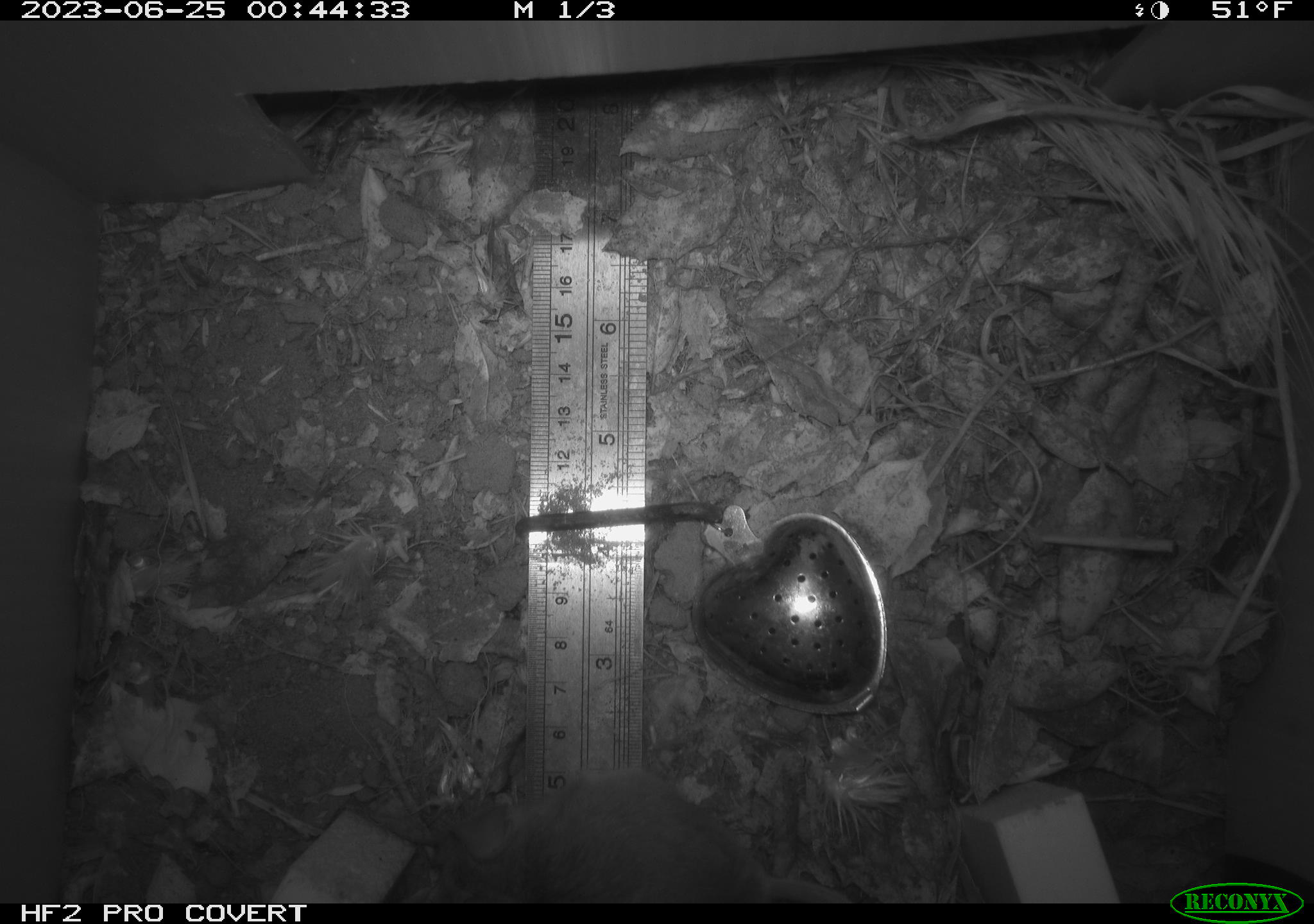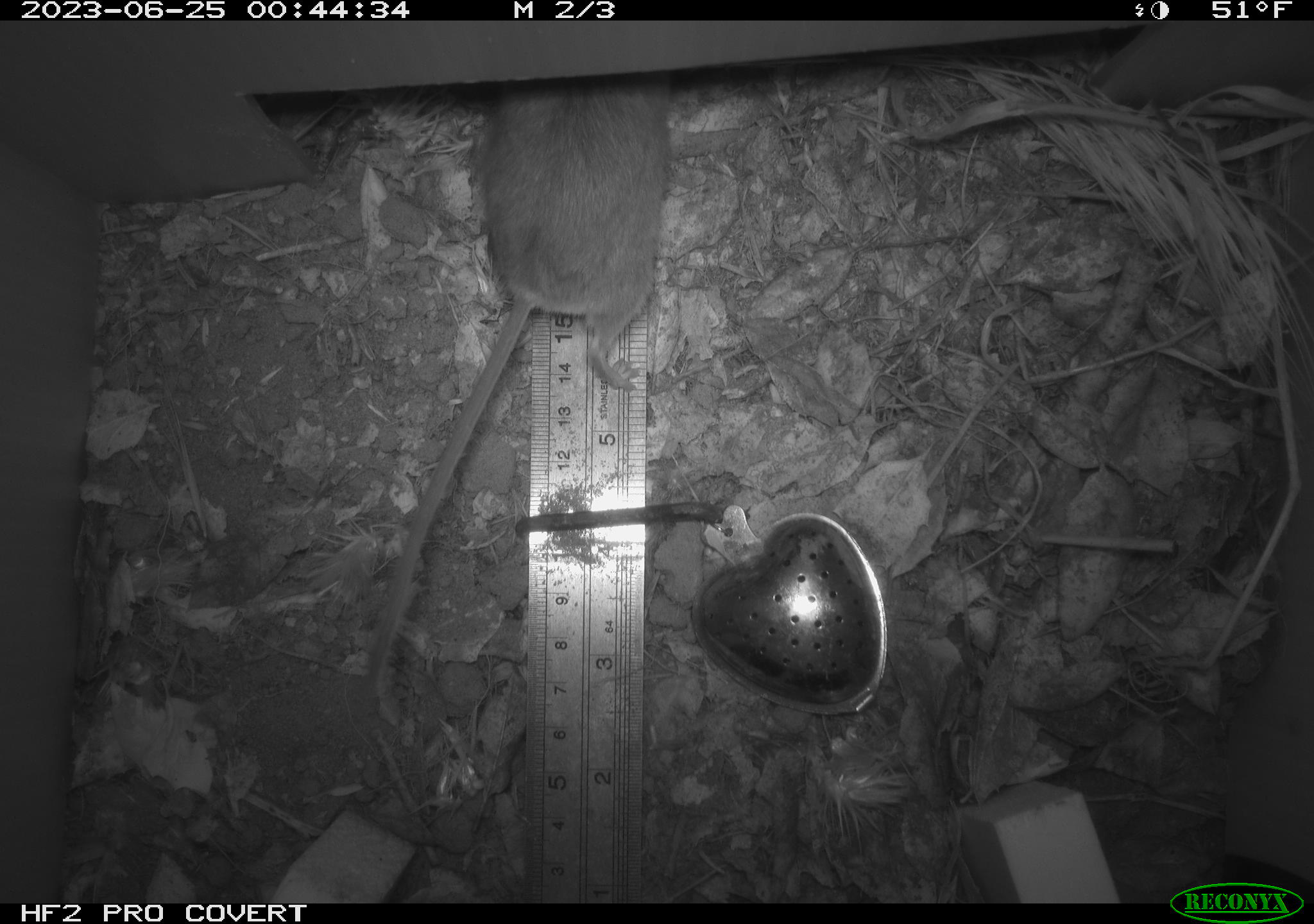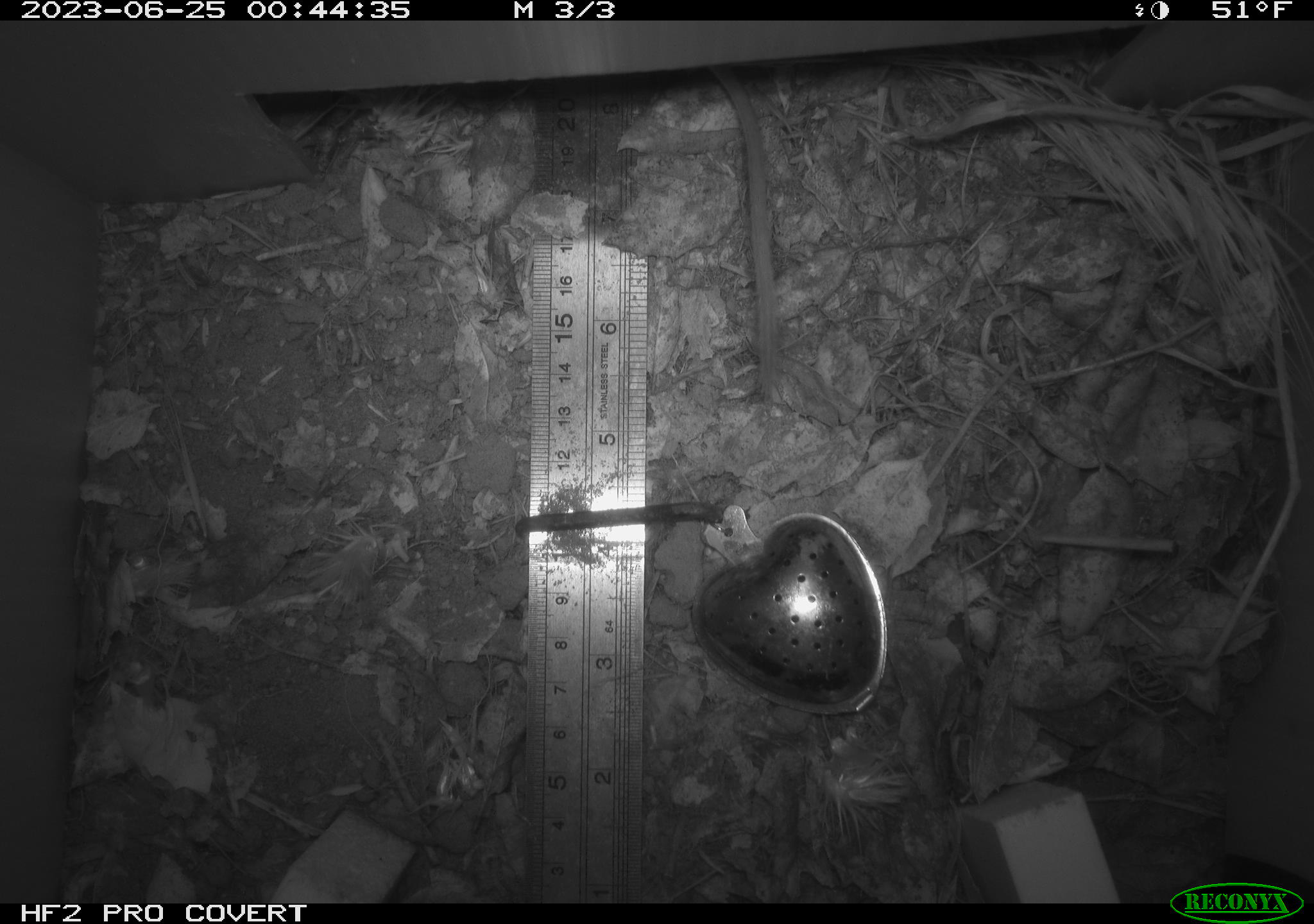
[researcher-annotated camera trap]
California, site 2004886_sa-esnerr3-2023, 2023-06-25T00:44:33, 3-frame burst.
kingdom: Animalia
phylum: Chordata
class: Mammalia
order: Rodentia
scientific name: Rodentia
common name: mouse species